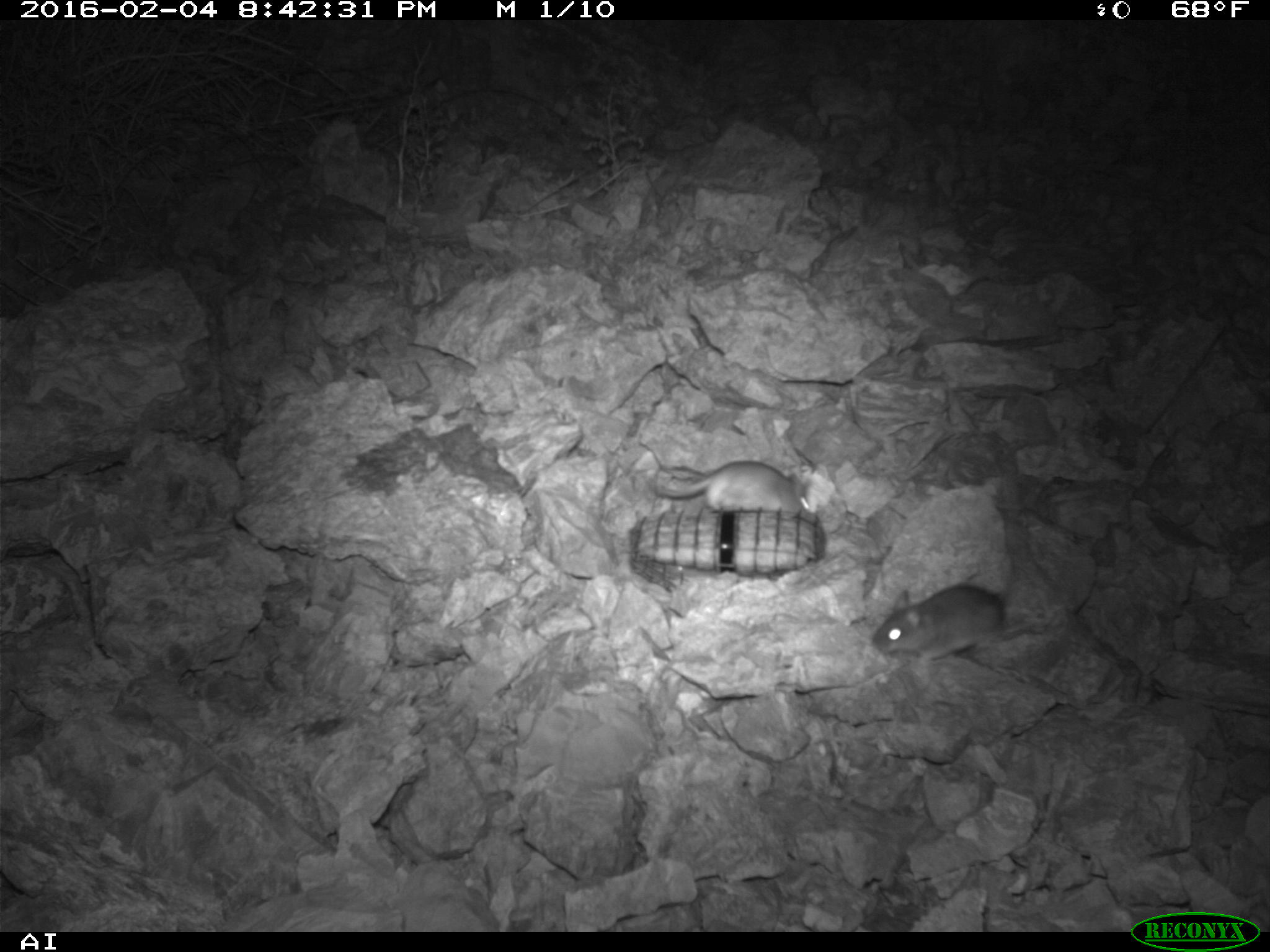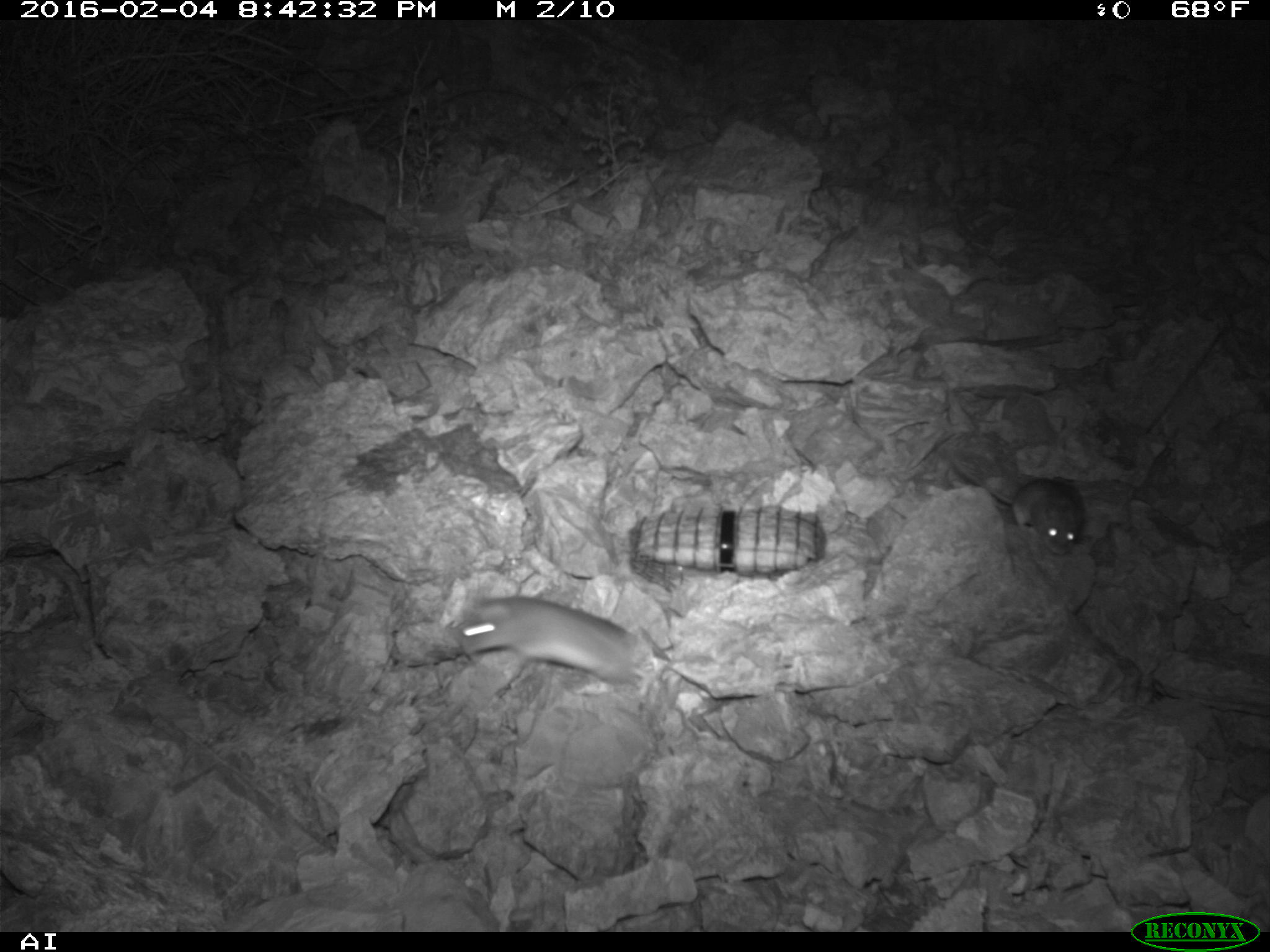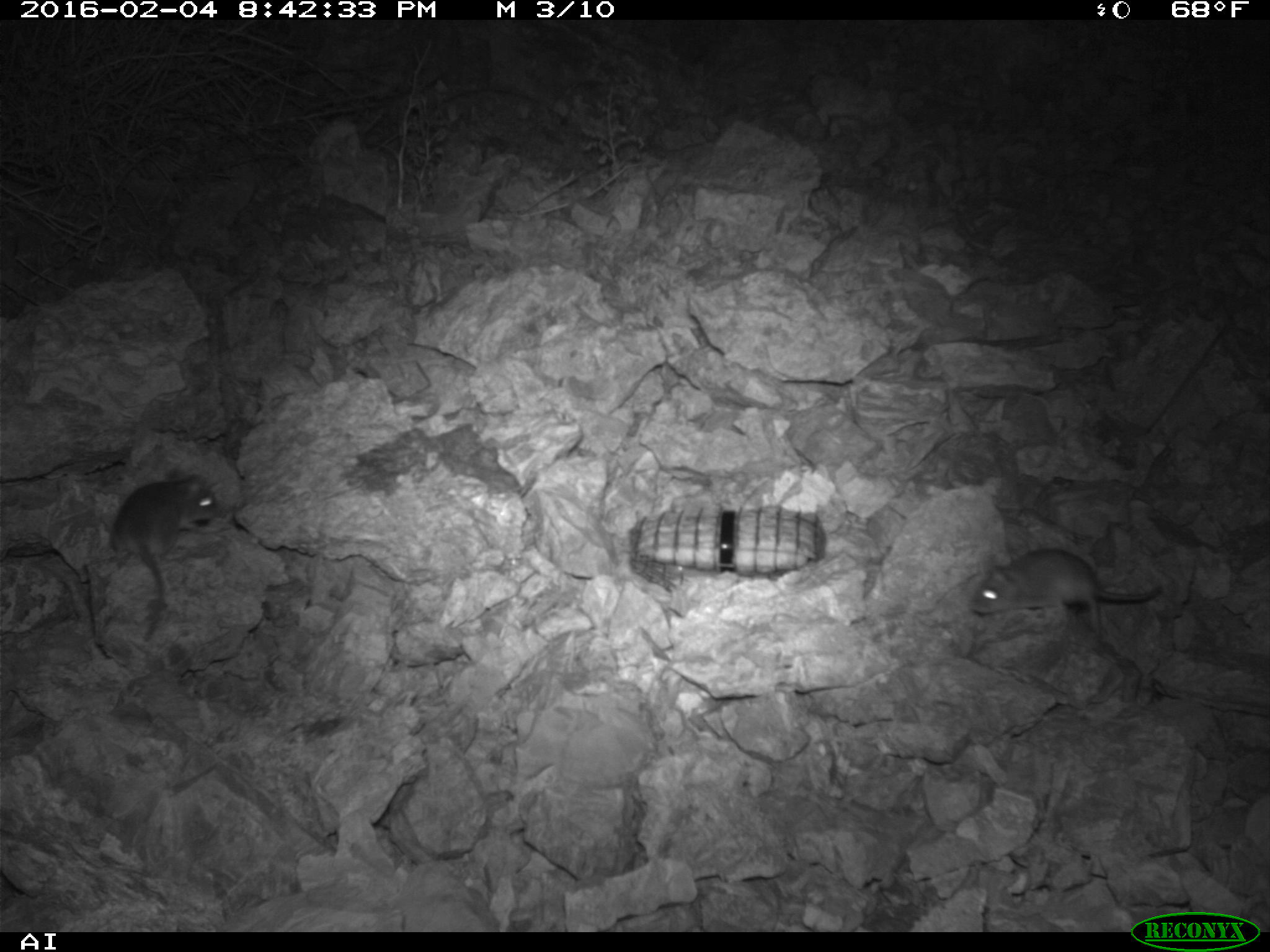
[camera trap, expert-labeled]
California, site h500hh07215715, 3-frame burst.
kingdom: Animalia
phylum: Chordata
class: Mammalia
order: Rodentia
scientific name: Rodentia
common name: rodent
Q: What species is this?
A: Rodent (Rodentia).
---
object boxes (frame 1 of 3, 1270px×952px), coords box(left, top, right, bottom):
rodent: box(871, 581, 1006, 660); box(652, 461, 818, 521)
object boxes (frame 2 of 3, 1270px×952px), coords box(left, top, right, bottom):
rodent: box(455, 595, 649, 697); box(947, 451, 1087, 556)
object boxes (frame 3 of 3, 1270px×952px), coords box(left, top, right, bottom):
rodent: box(109, 461, 221, 641); box(972, 549, 1160, 635)